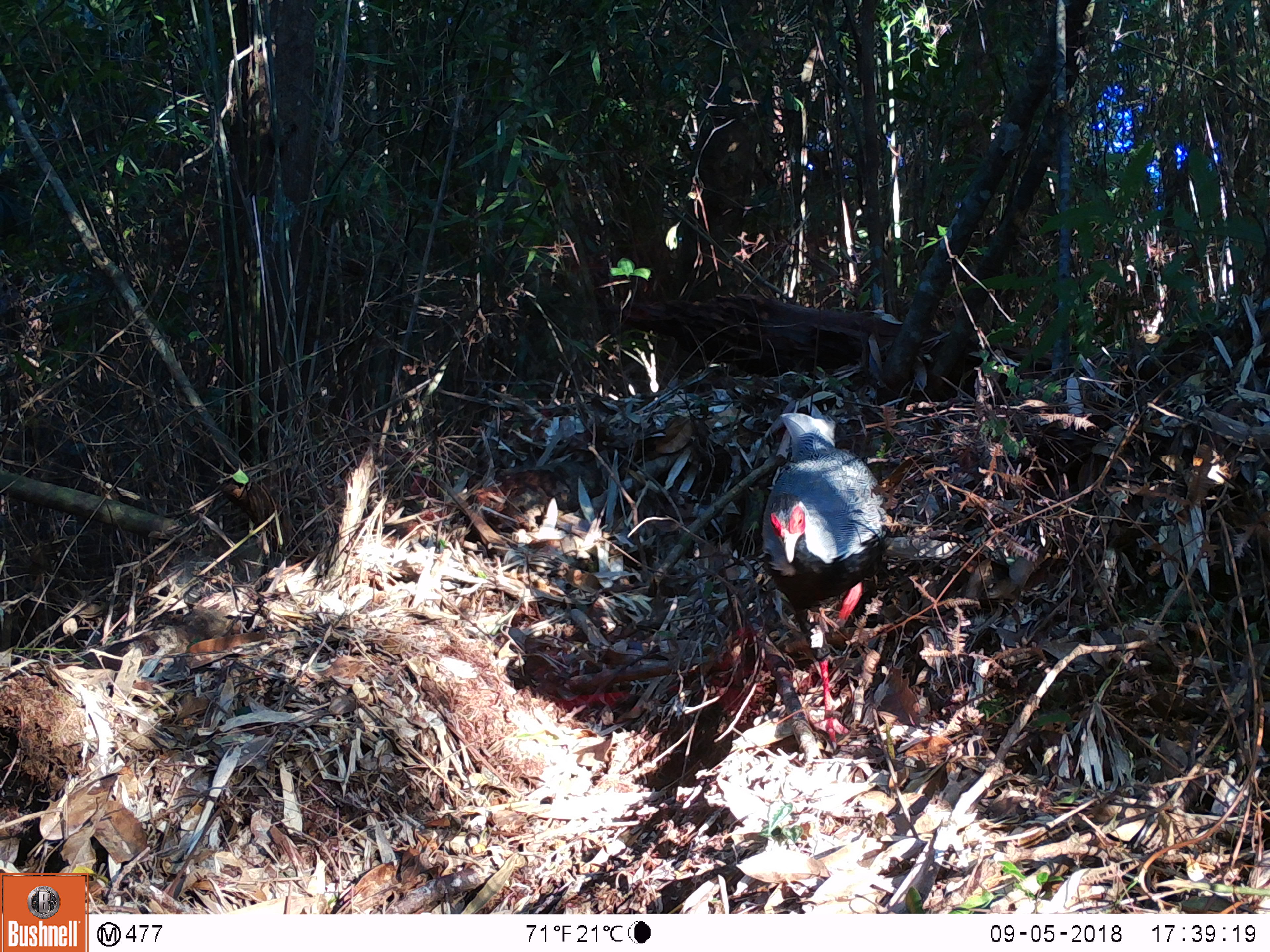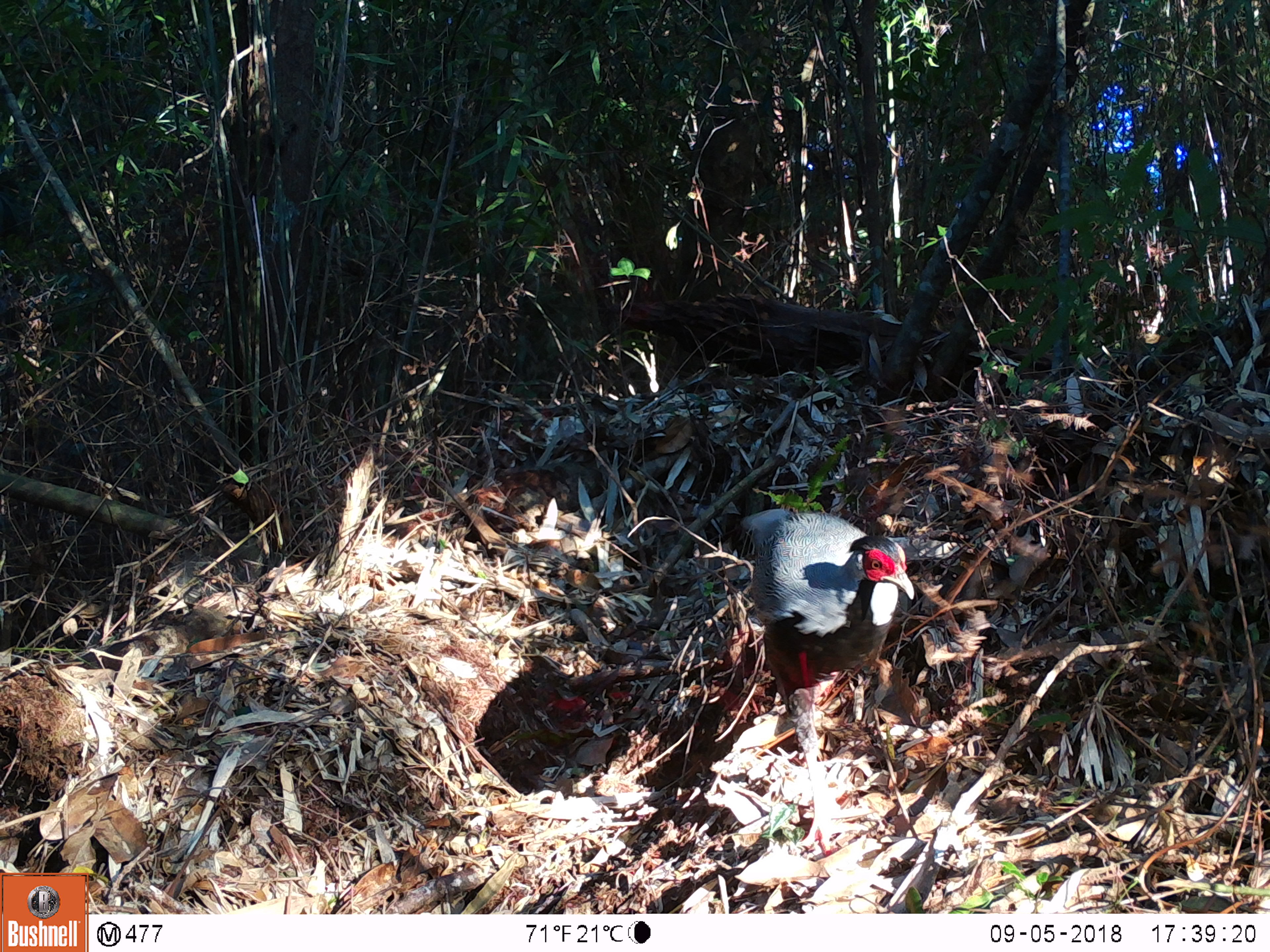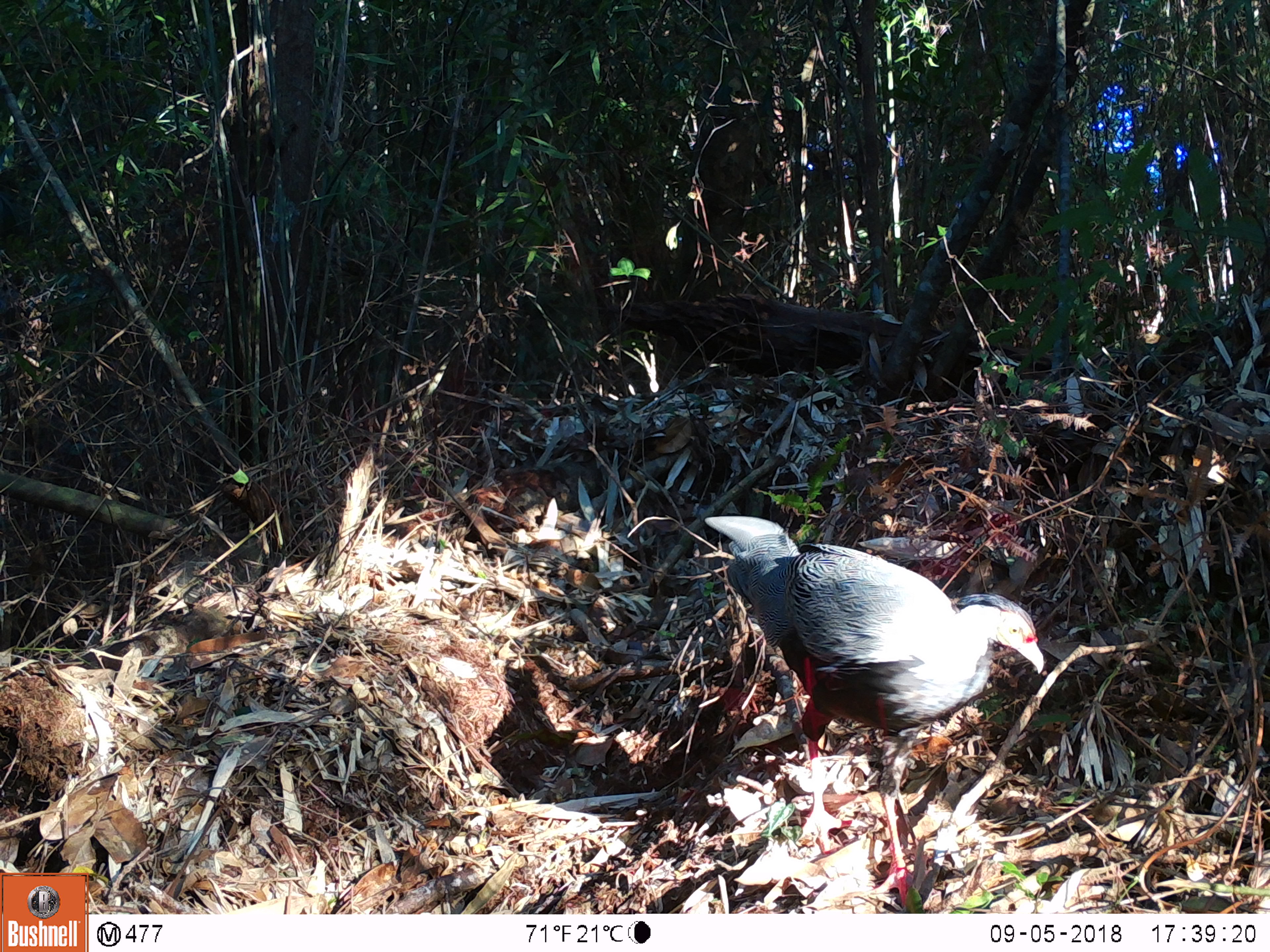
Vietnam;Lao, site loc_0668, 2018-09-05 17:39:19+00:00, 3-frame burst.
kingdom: Animalia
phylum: Chordata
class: Aves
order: Galliformes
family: Phasianidae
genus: Lophura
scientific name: Lophura nycthemera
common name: silver pheasant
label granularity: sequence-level